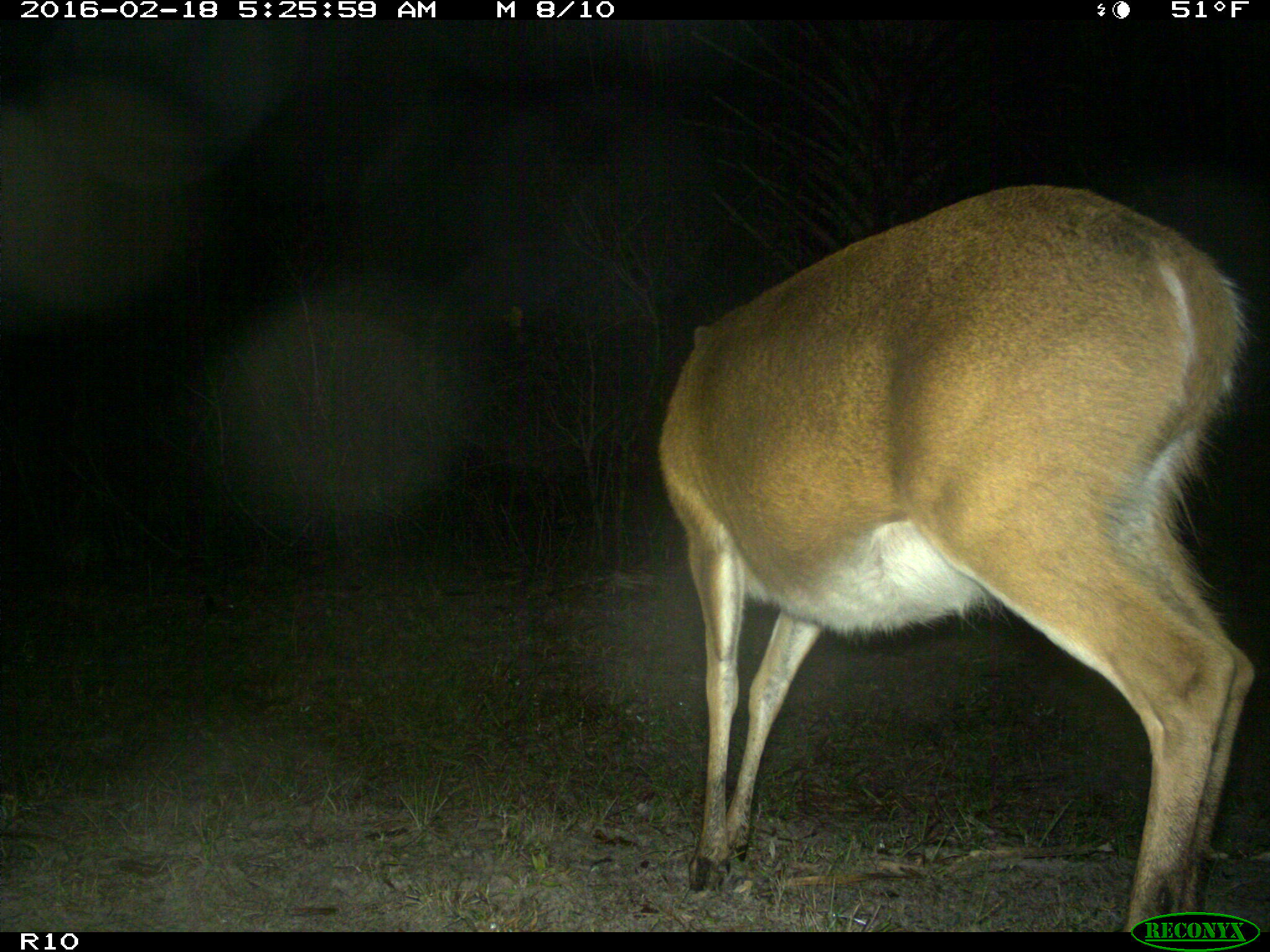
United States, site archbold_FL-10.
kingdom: Animalia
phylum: Chordata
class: Mammalia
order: Artiodactyla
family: Cervidae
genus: Odocoileus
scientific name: Odocoileus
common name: deer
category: unidentified deer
Unidentified deer (deer) (Odocoileus).